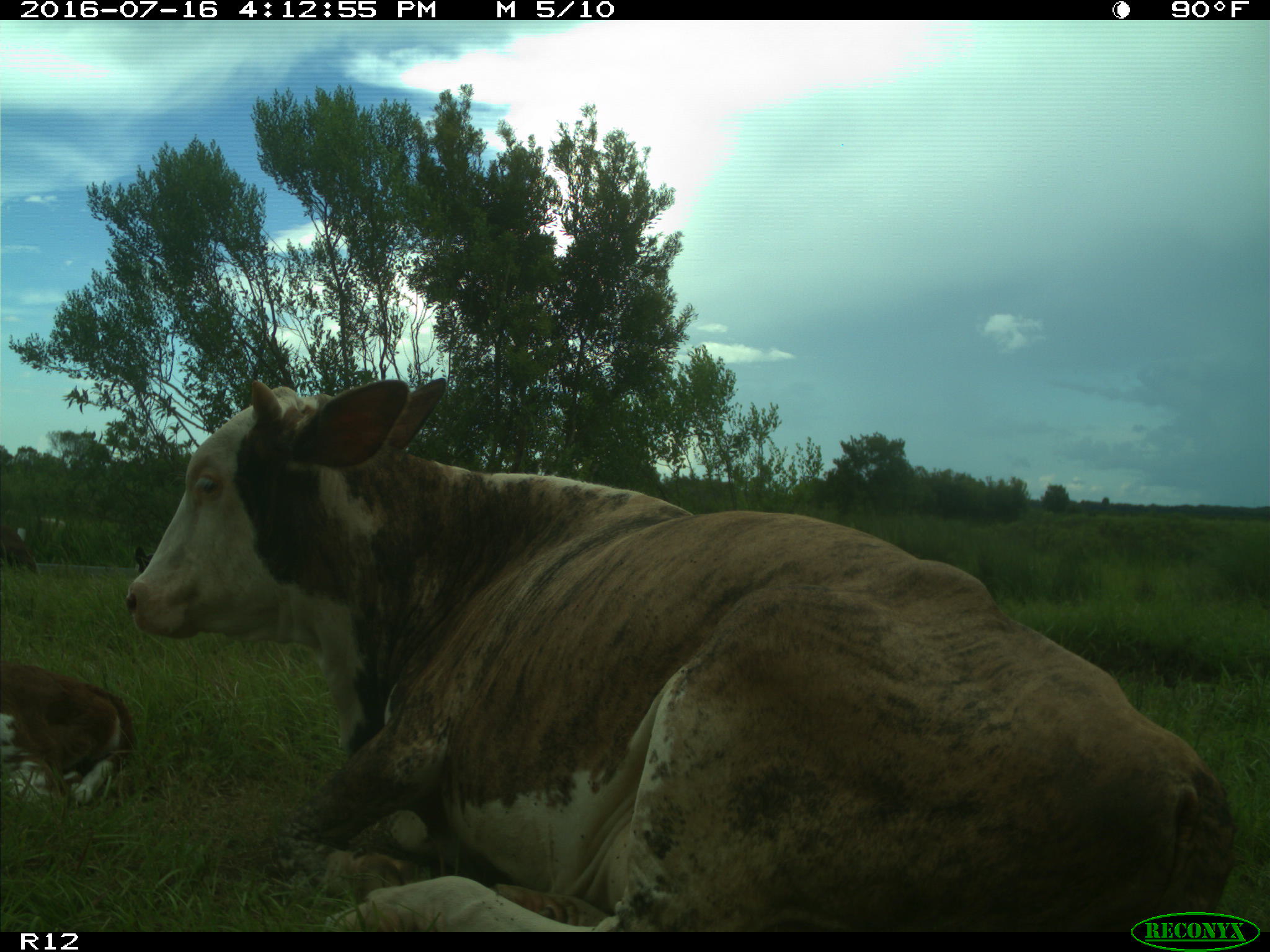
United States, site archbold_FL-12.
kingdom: Animalia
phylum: Chordata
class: Mammalia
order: Artiodactyla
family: Bovidae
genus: Bos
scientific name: Bos taurus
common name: domestic cow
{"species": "Bos taurus (domestic cow)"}